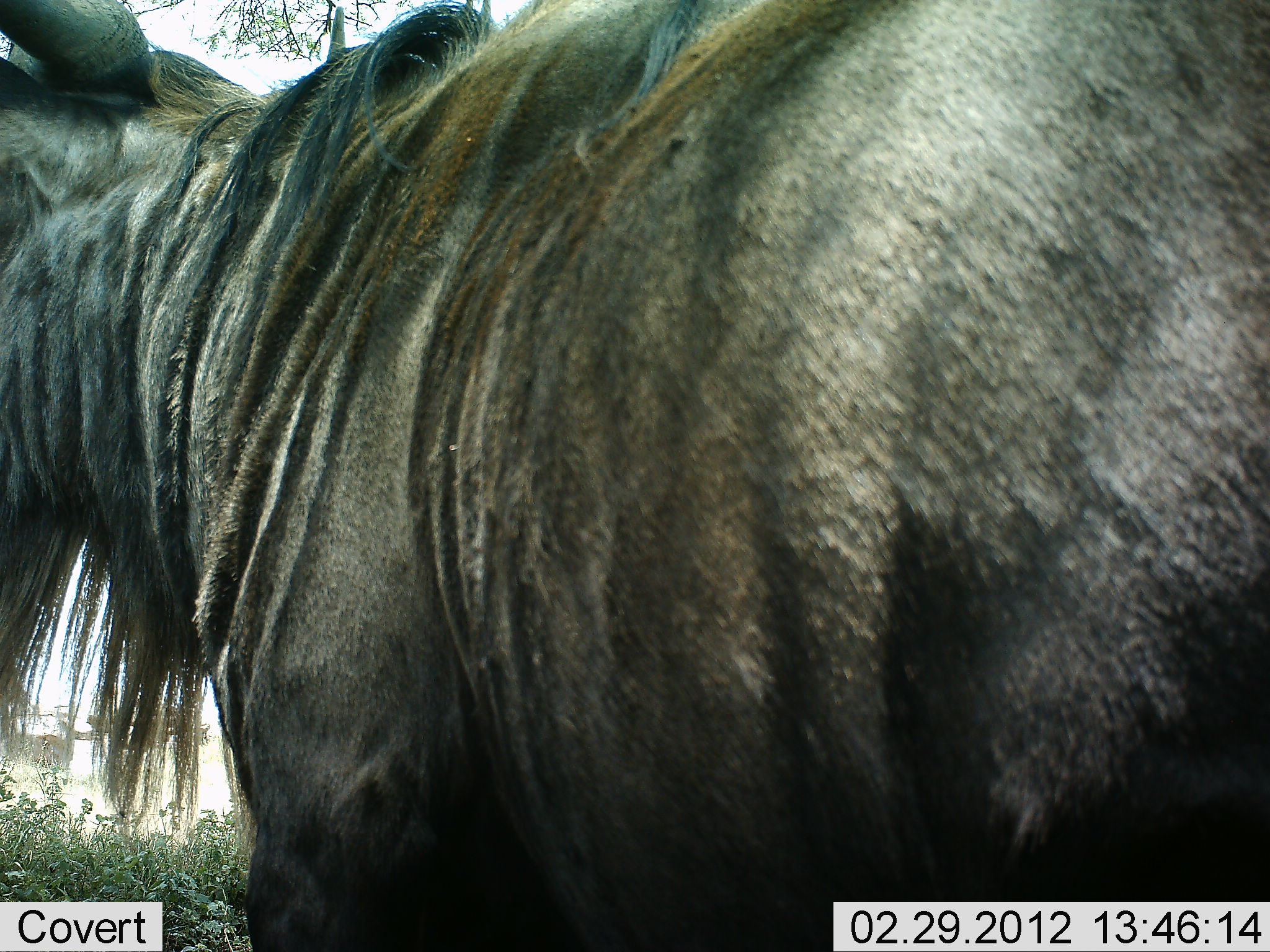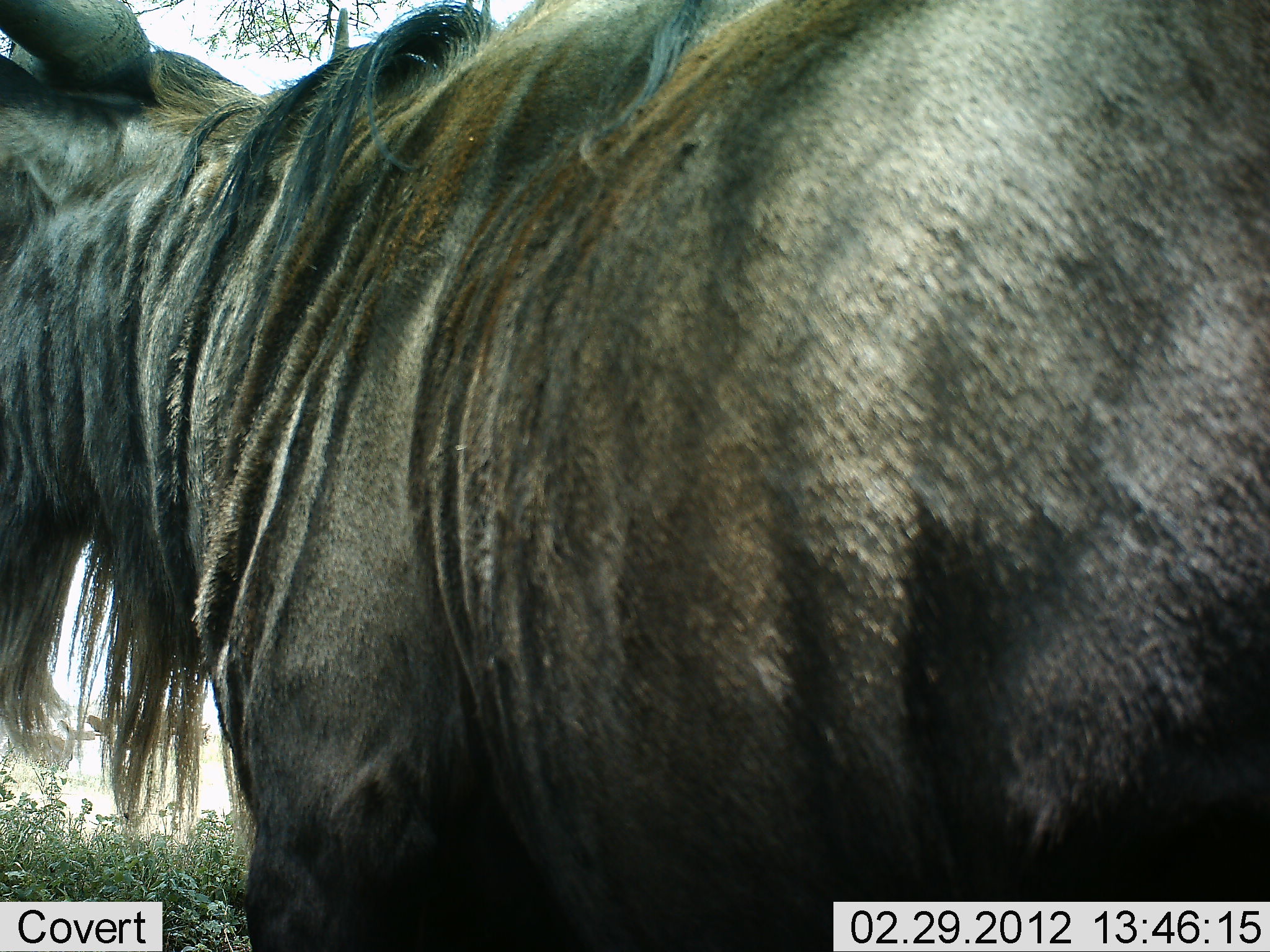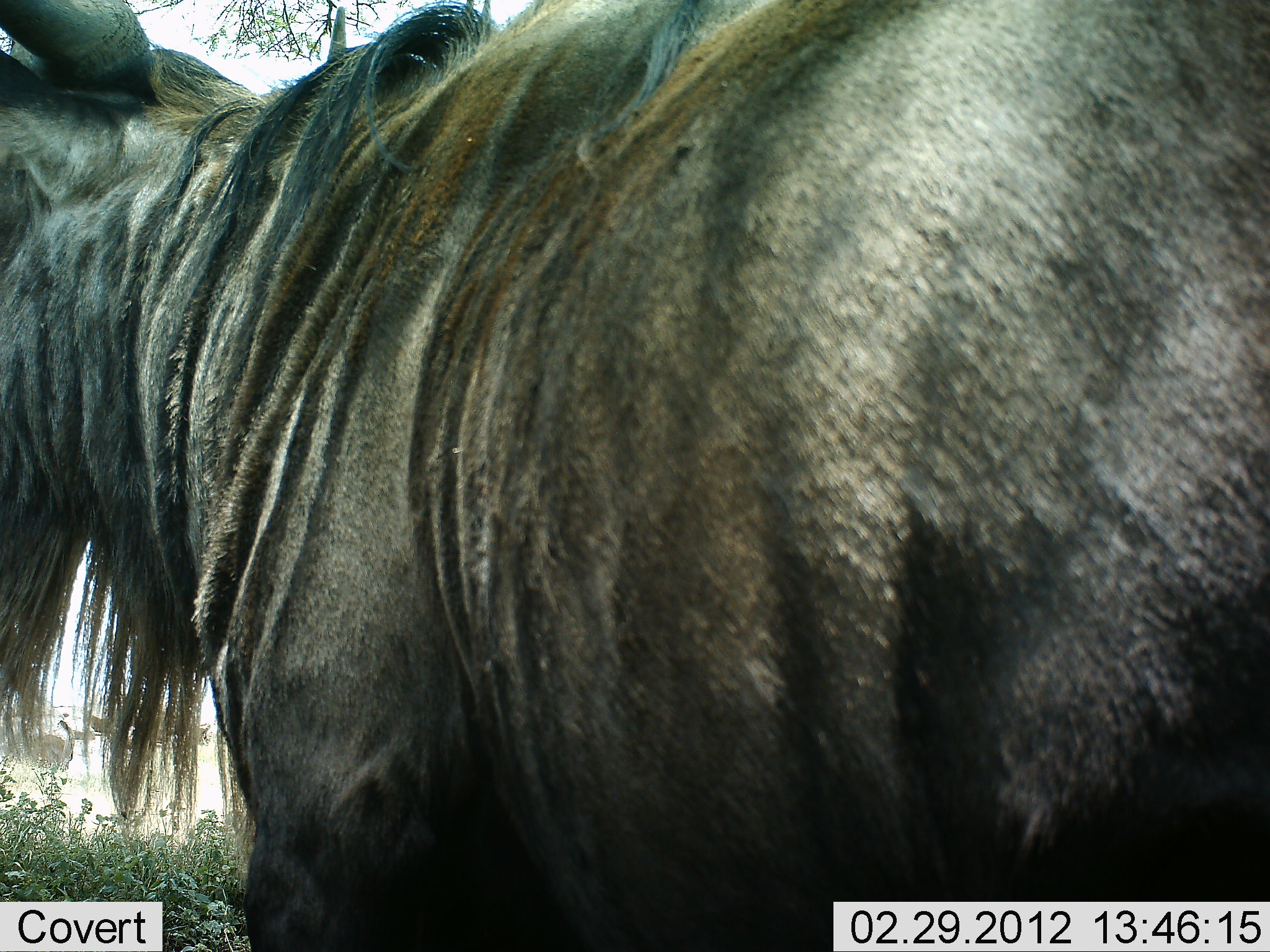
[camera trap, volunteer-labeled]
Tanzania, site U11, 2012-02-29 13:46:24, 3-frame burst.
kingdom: Animalia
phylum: Chordata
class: Mammalia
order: Artiodactyla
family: Bovidae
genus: Connochaetes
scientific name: Connochaetes taurinus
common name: blue wildebeest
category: wildebeest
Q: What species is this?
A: Wildebeest (blue wildebeest) (Connochaetes taurinus).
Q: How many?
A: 1.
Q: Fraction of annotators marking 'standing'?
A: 92%.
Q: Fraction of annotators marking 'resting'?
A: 0%.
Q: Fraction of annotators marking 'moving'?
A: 4%.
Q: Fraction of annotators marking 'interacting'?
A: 0%.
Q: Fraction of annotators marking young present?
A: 0%.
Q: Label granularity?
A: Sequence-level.